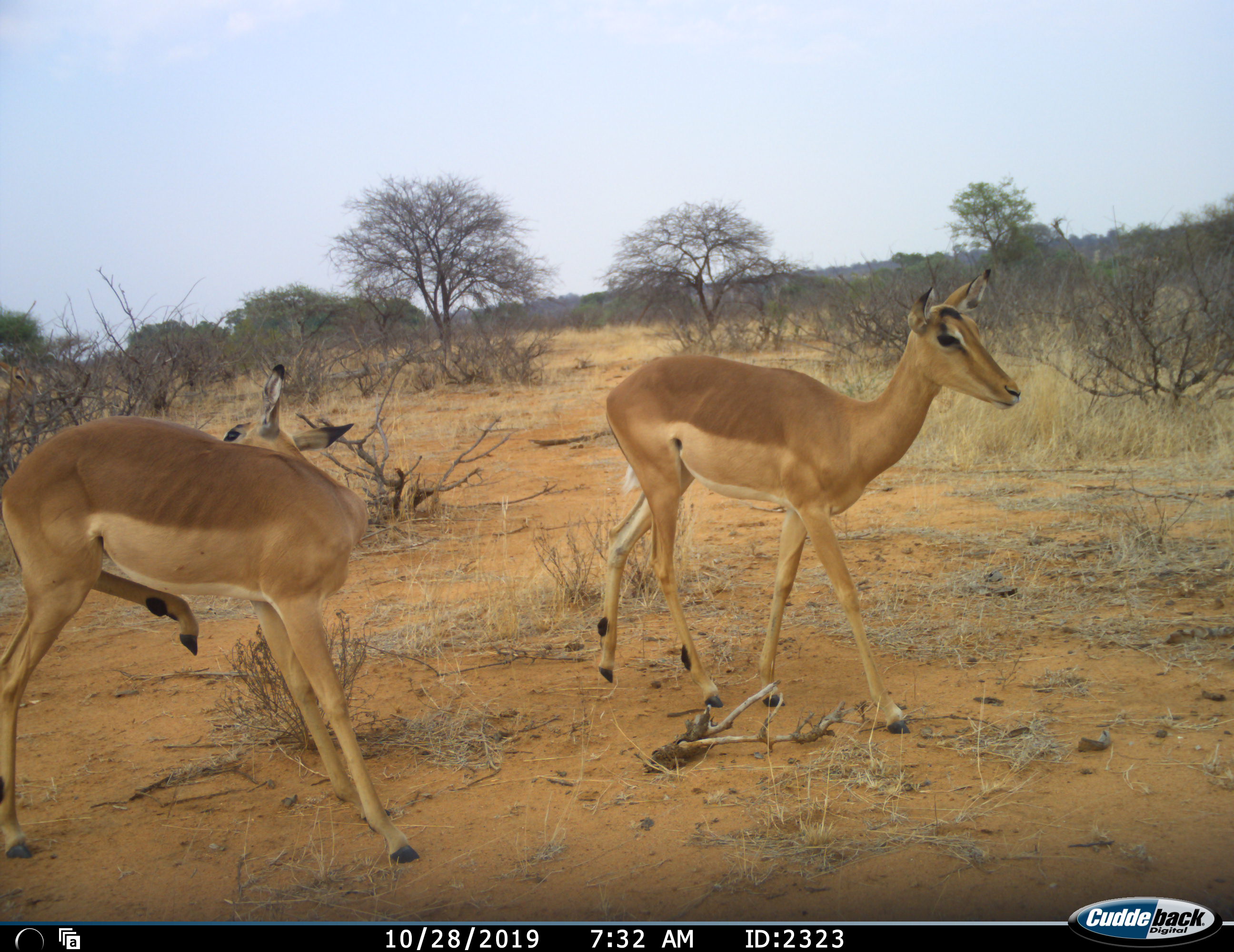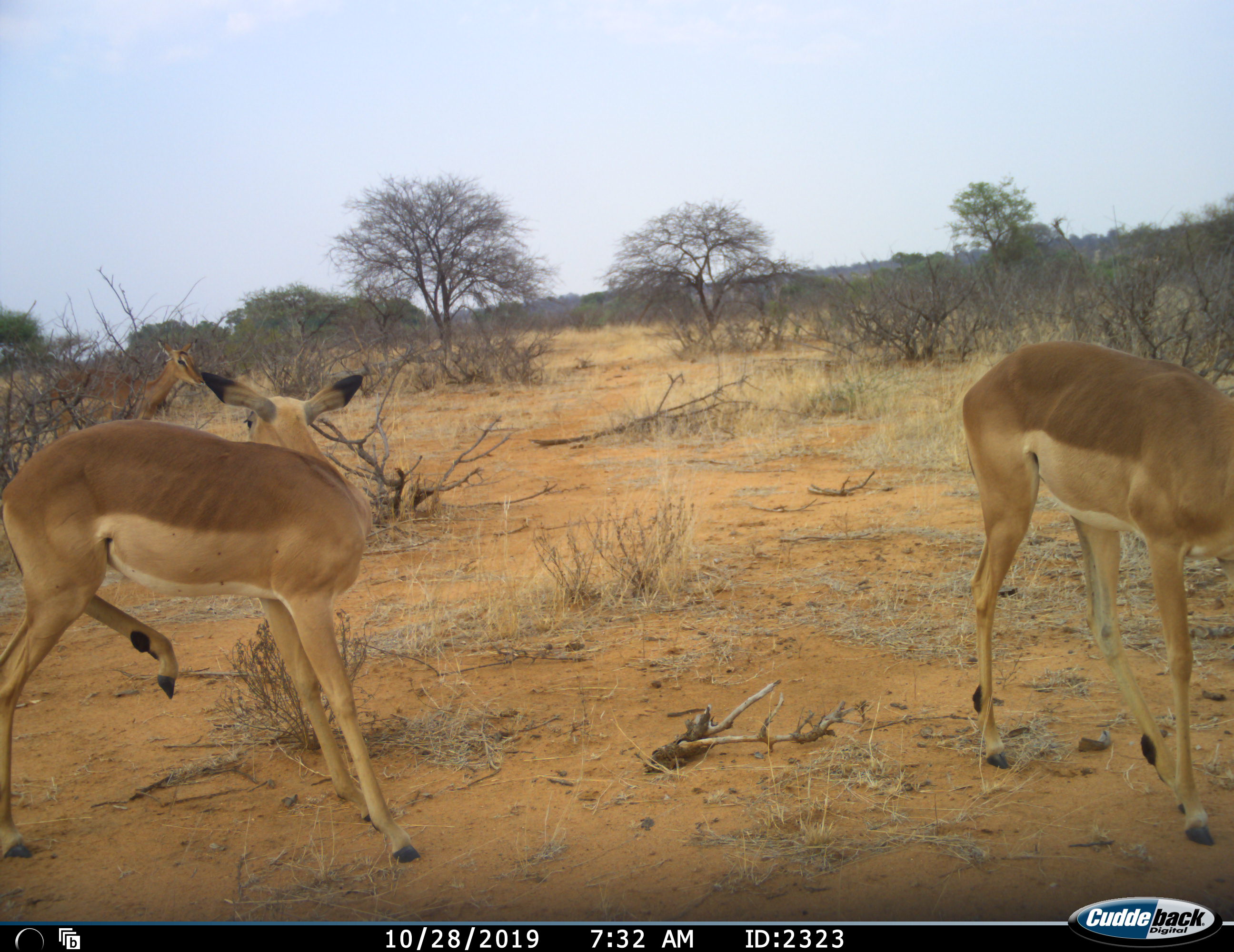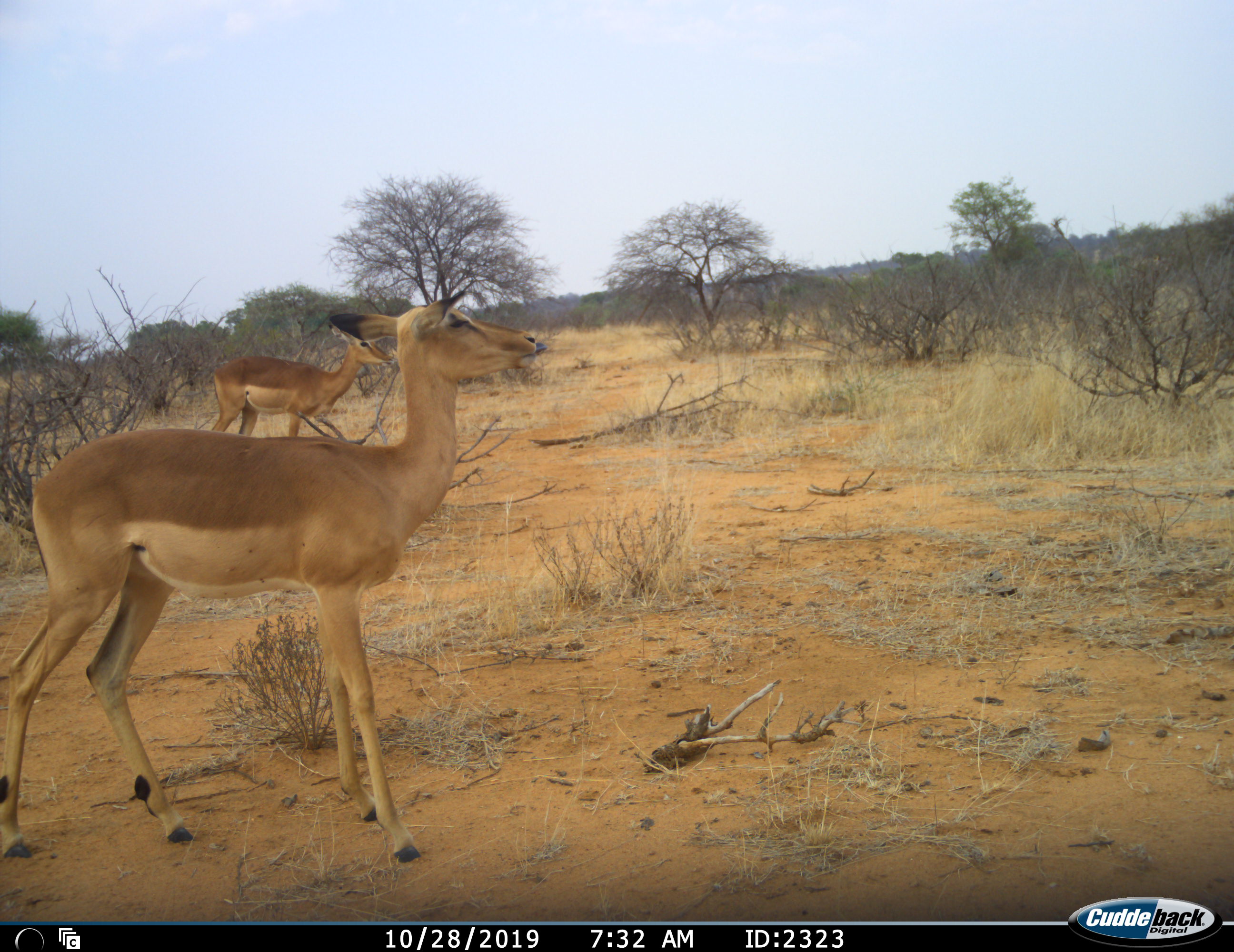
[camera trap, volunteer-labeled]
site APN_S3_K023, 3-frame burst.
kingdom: Animalia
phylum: Chordata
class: Mammalia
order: Artiodactyla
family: Bovidae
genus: Aepyceros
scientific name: Aepyceros melampus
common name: impala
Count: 2.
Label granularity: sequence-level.